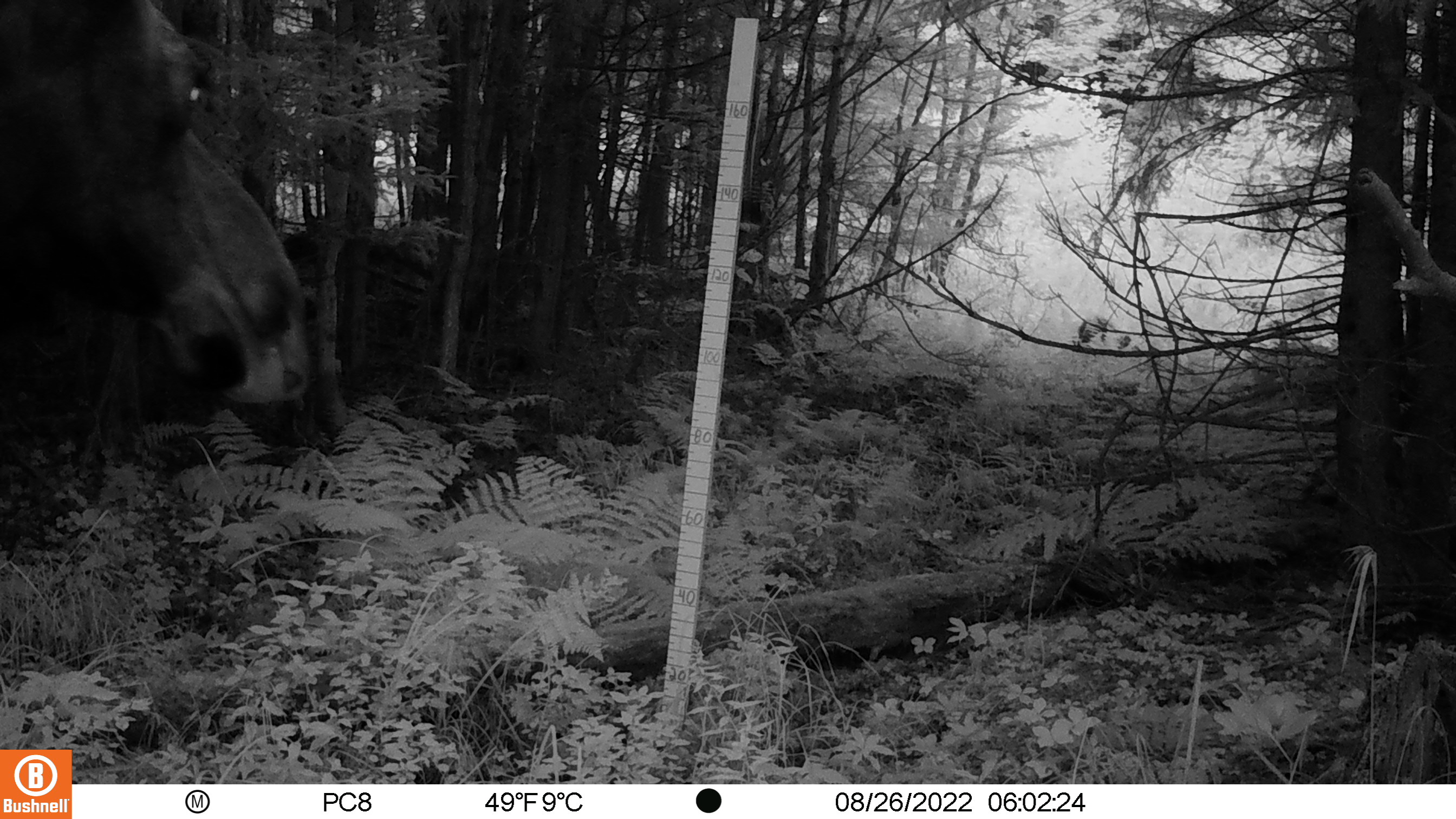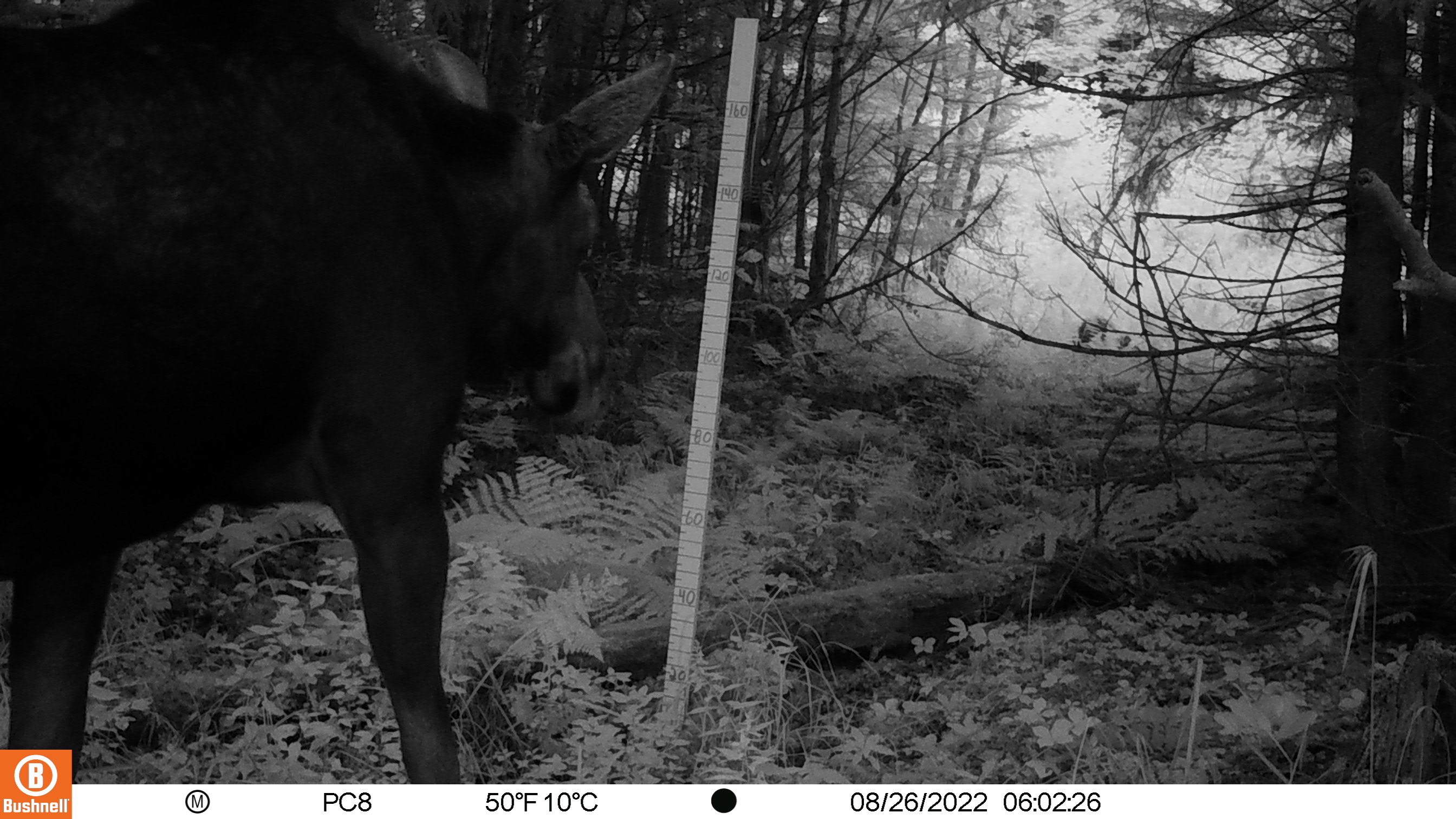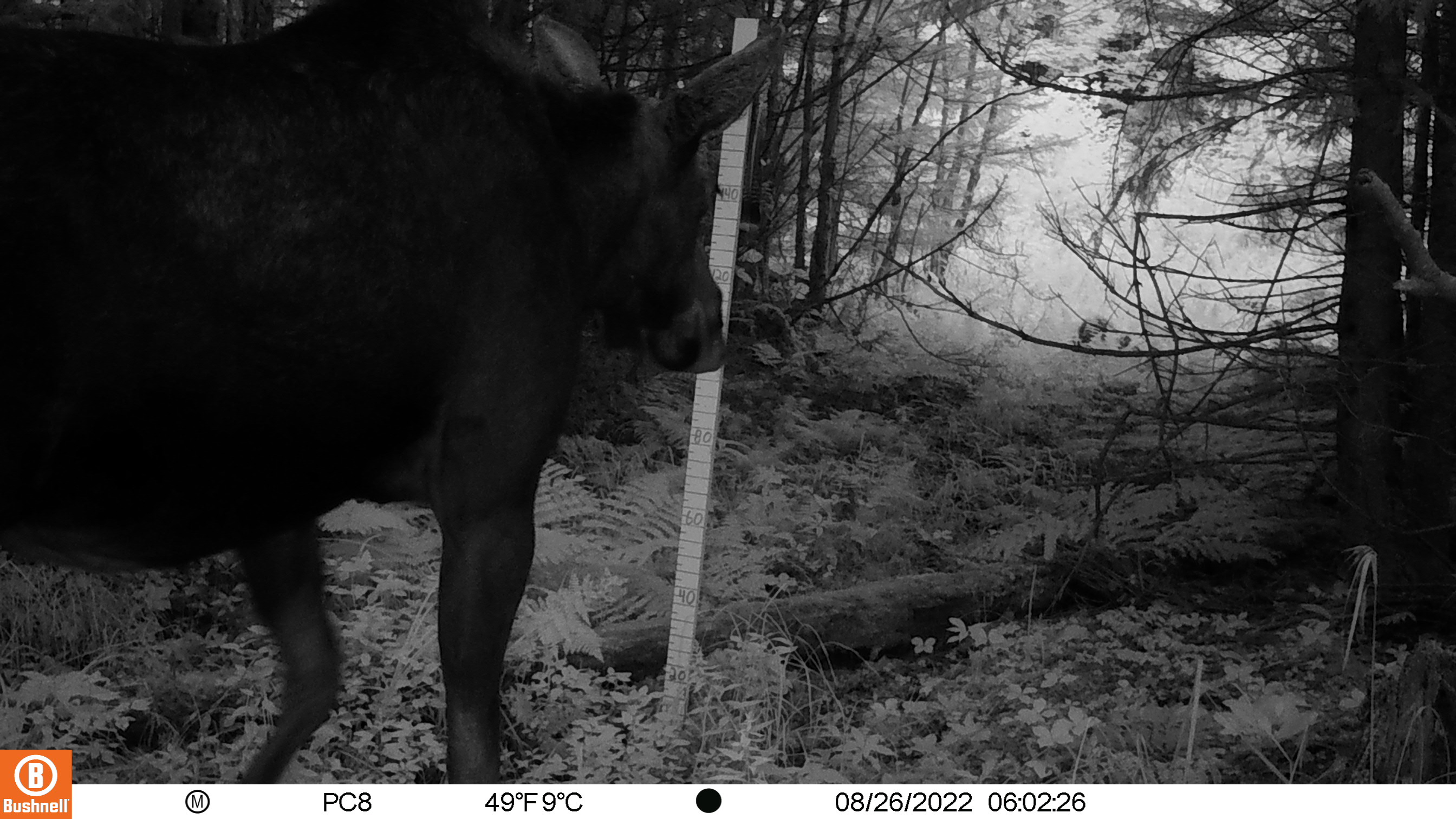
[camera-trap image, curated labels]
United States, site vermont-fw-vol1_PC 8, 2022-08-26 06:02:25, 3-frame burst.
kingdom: Animalia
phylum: Chordata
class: Mammalia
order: Artiodactyla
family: Cervidae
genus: Alces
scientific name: Alces alces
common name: moose